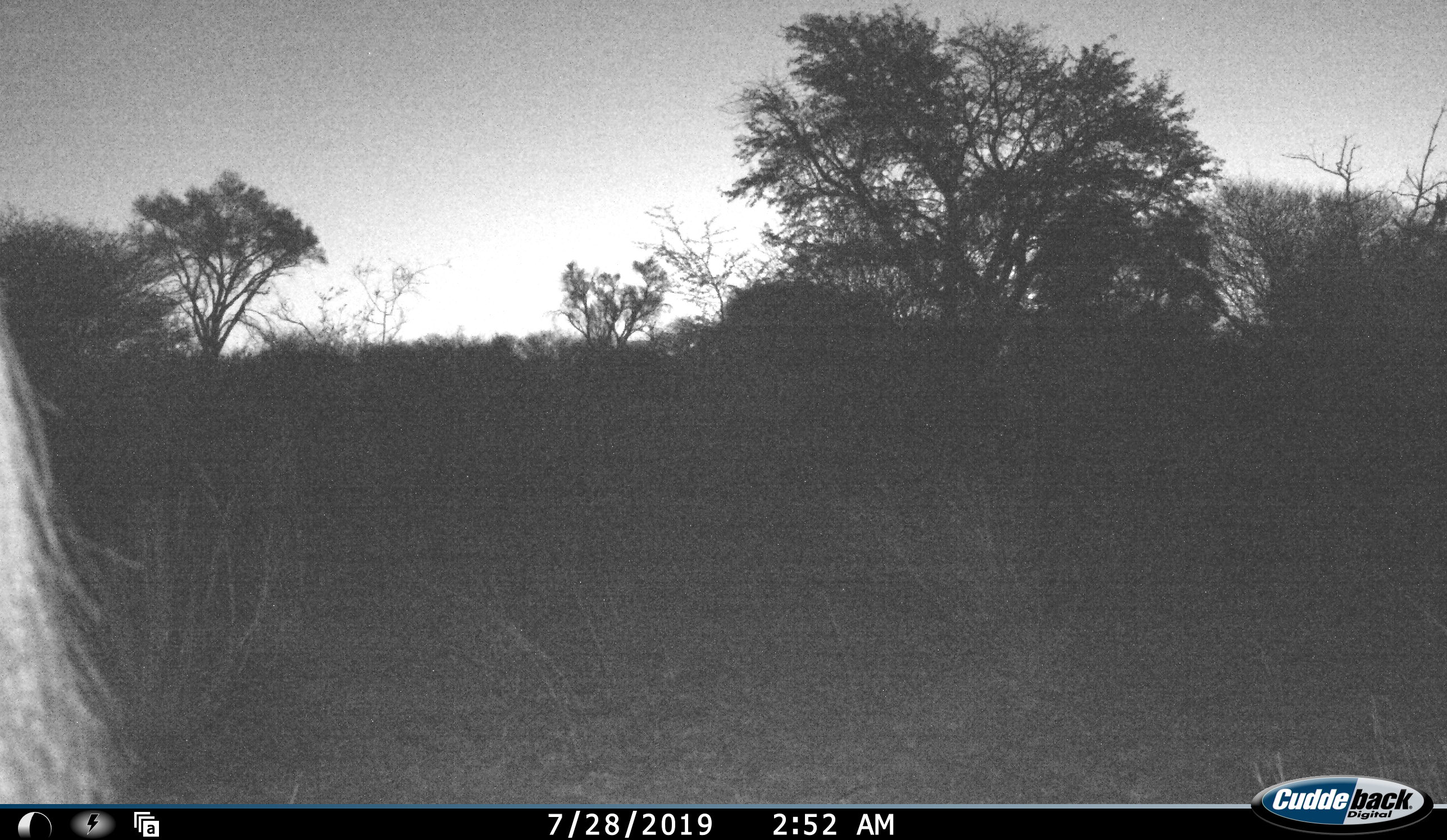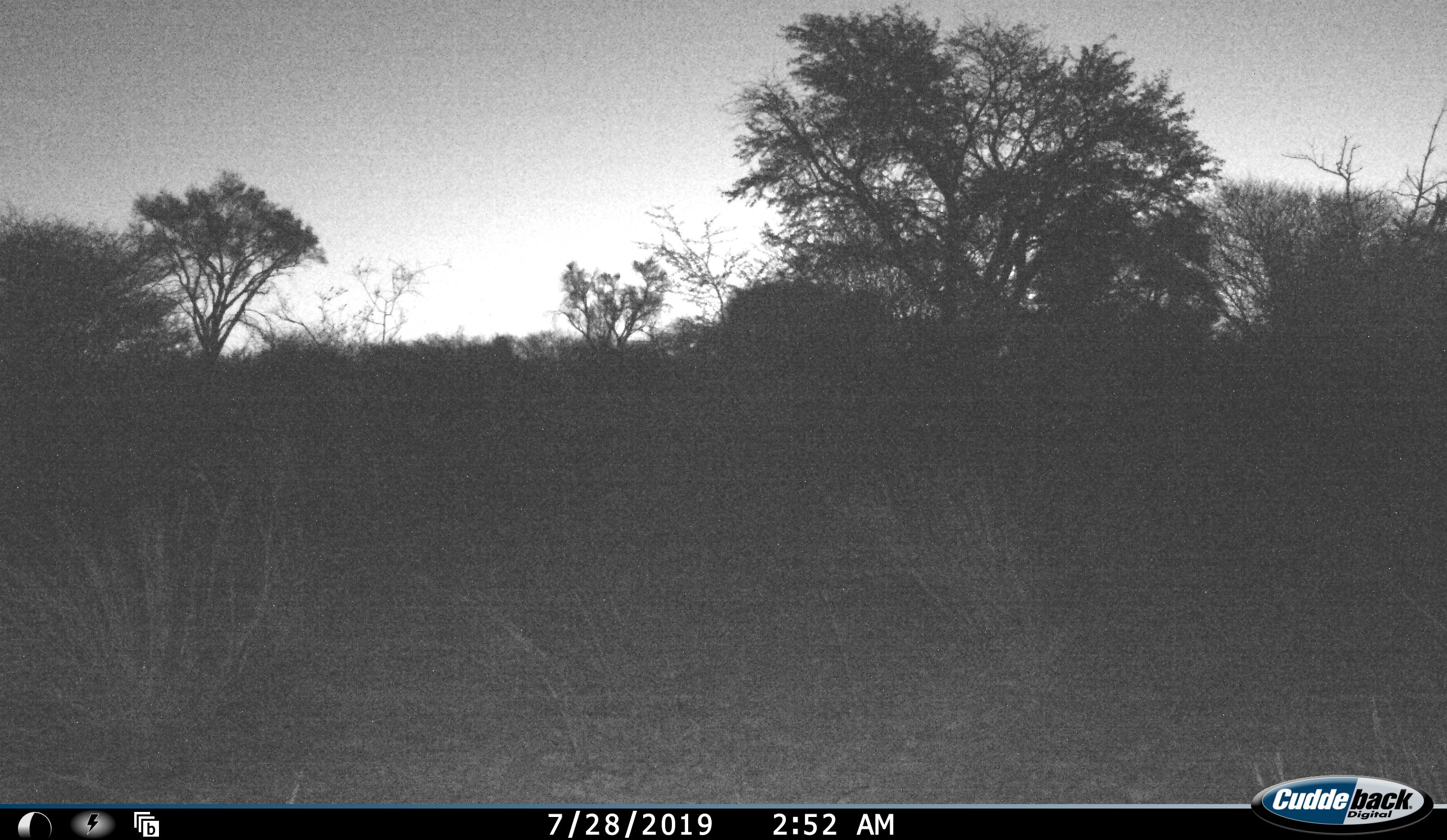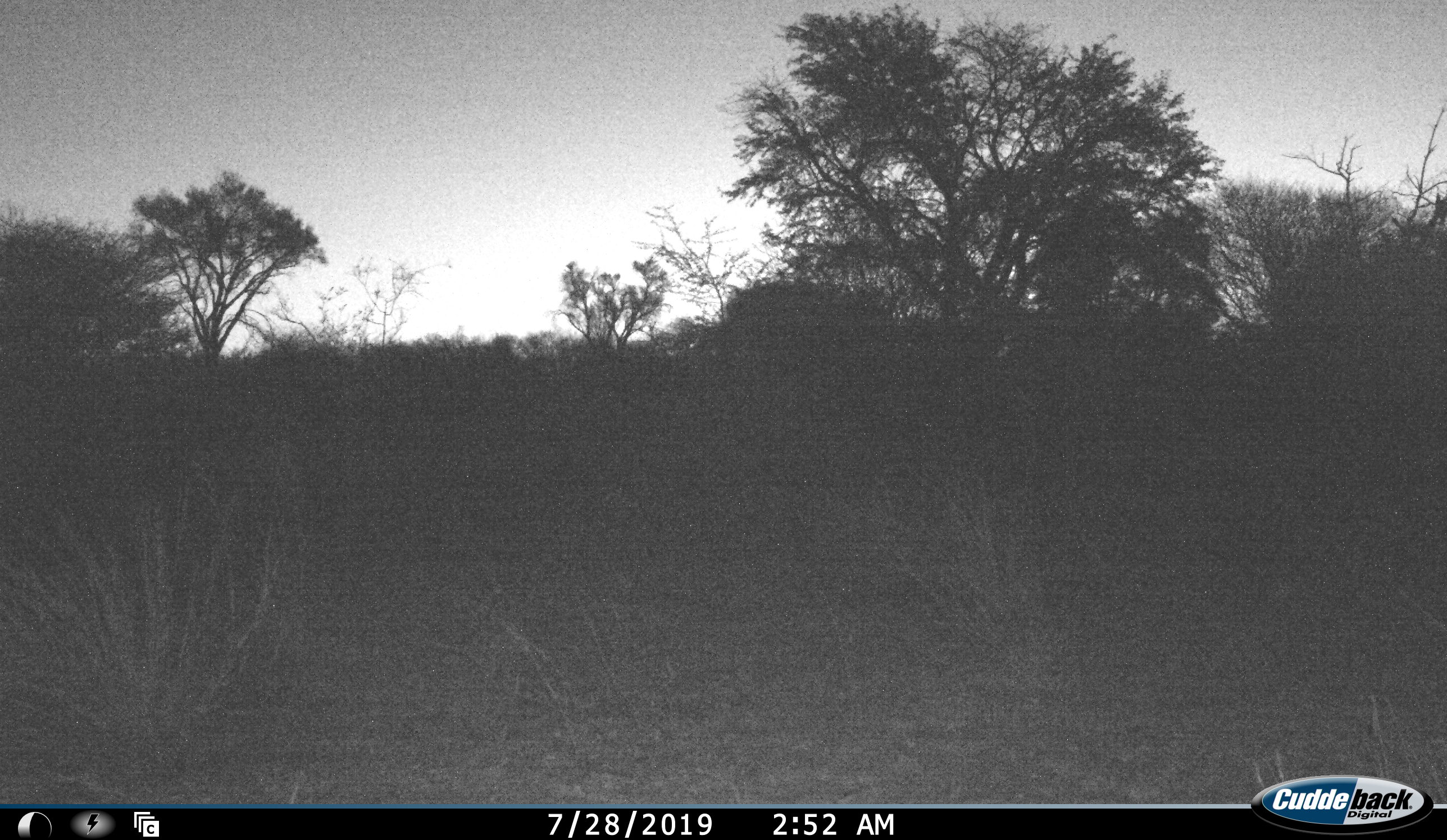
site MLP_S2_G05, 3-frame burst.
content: unidentified animal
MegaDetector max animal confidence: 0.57